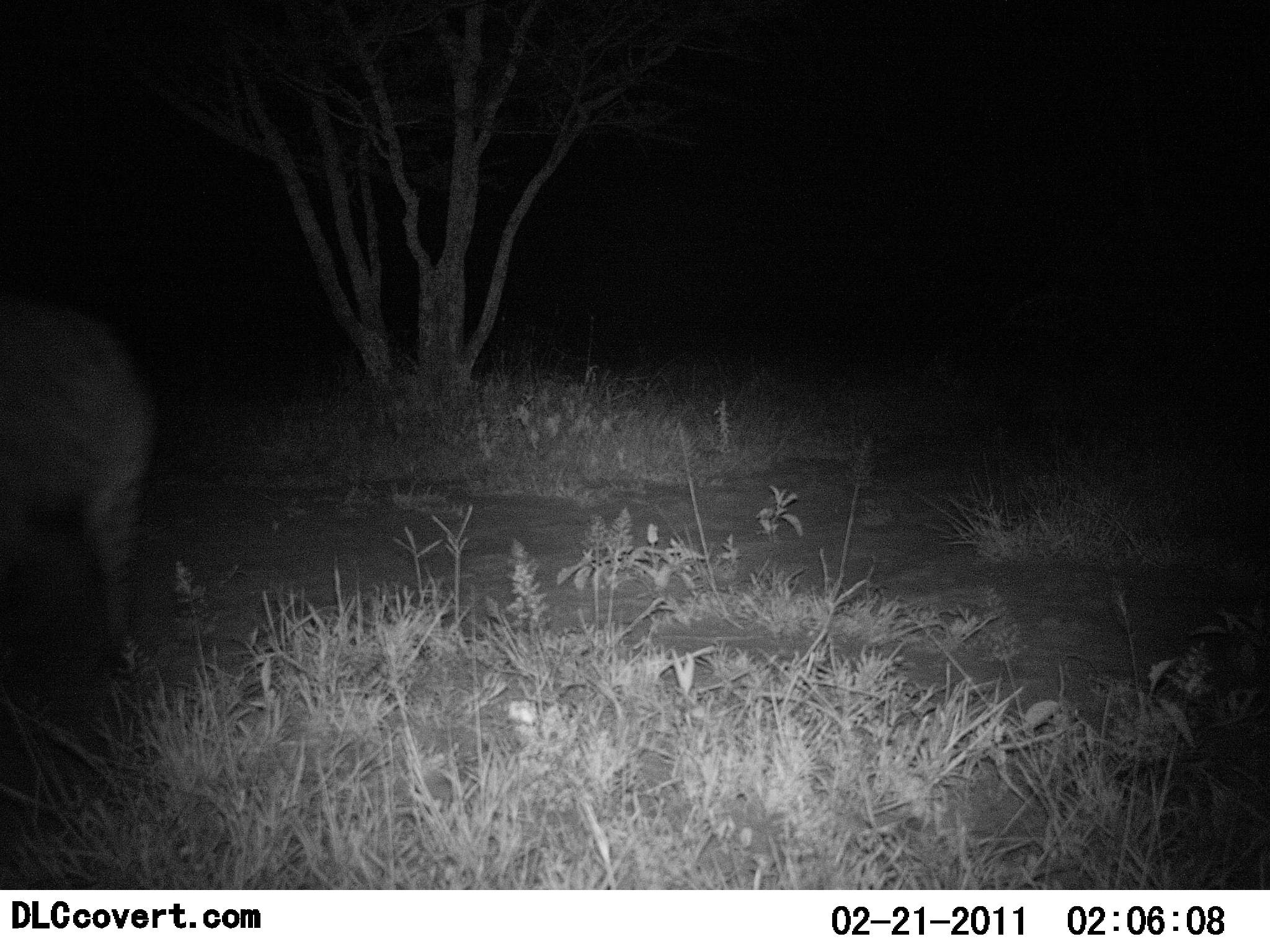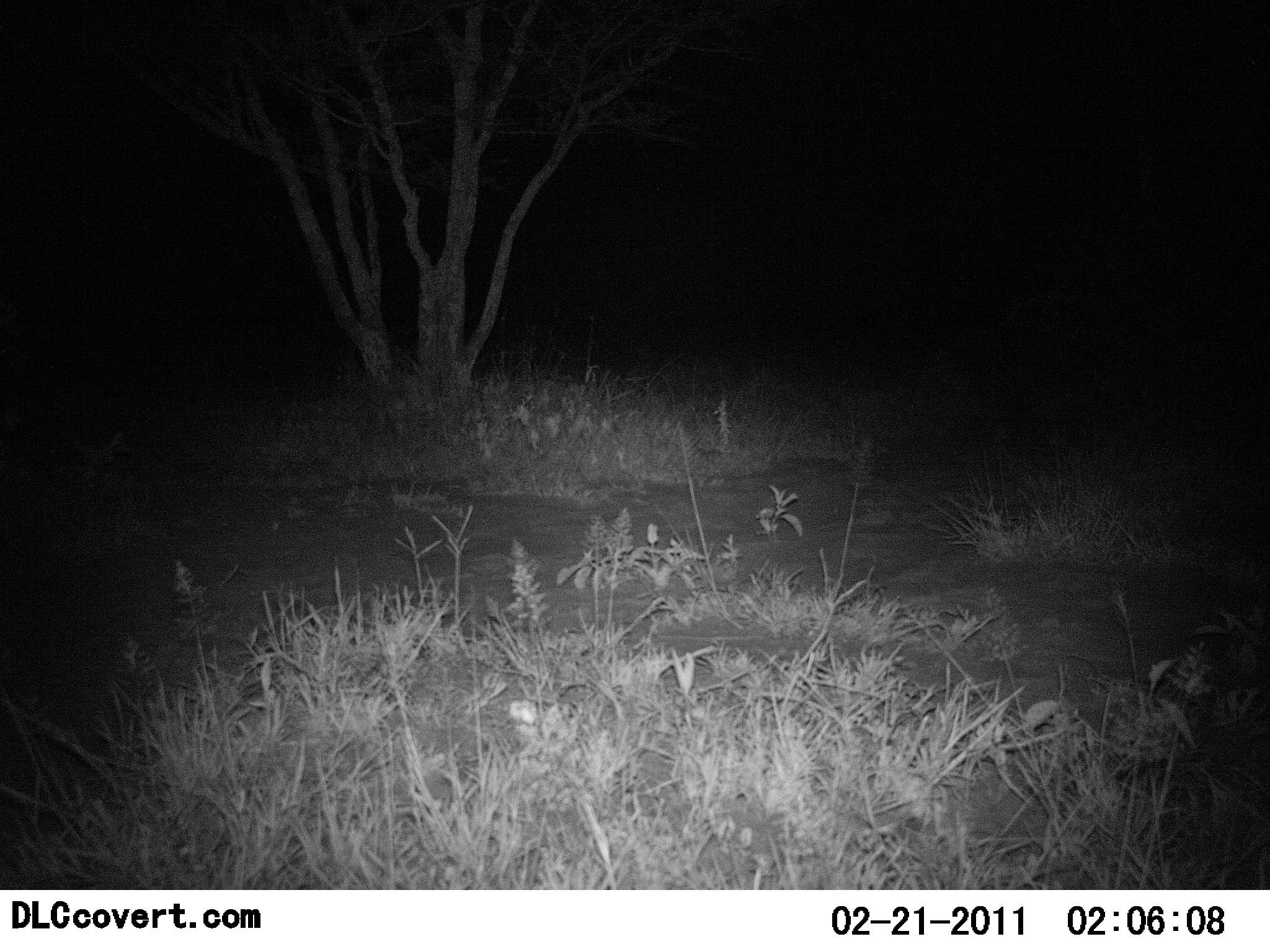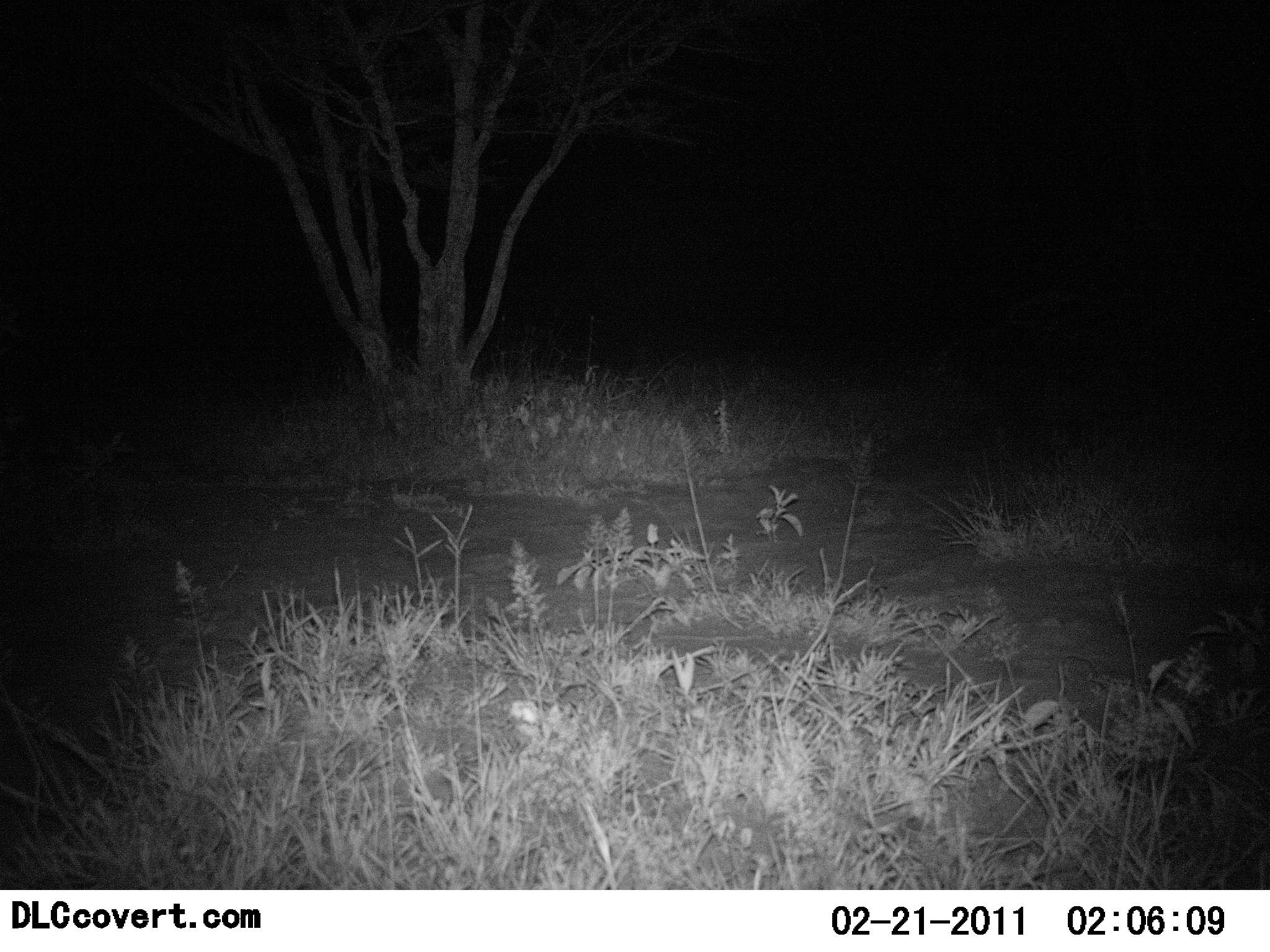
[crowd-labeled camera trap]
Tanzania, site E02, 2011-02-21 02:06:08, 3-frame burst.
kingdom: Animalia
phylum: Chordata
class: Mammalia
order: Perissodactyla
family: Equidae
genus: Equus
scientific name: Equus quagga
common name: plains zebra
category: zebra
Zebra (plains zebra) (Equus quagga), count 1. Behavior (volunteer vote fractions): standing 0%, resting 0%, moving 100%, interacting 0%. Young present (vote fraction): 0%. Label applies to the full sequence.